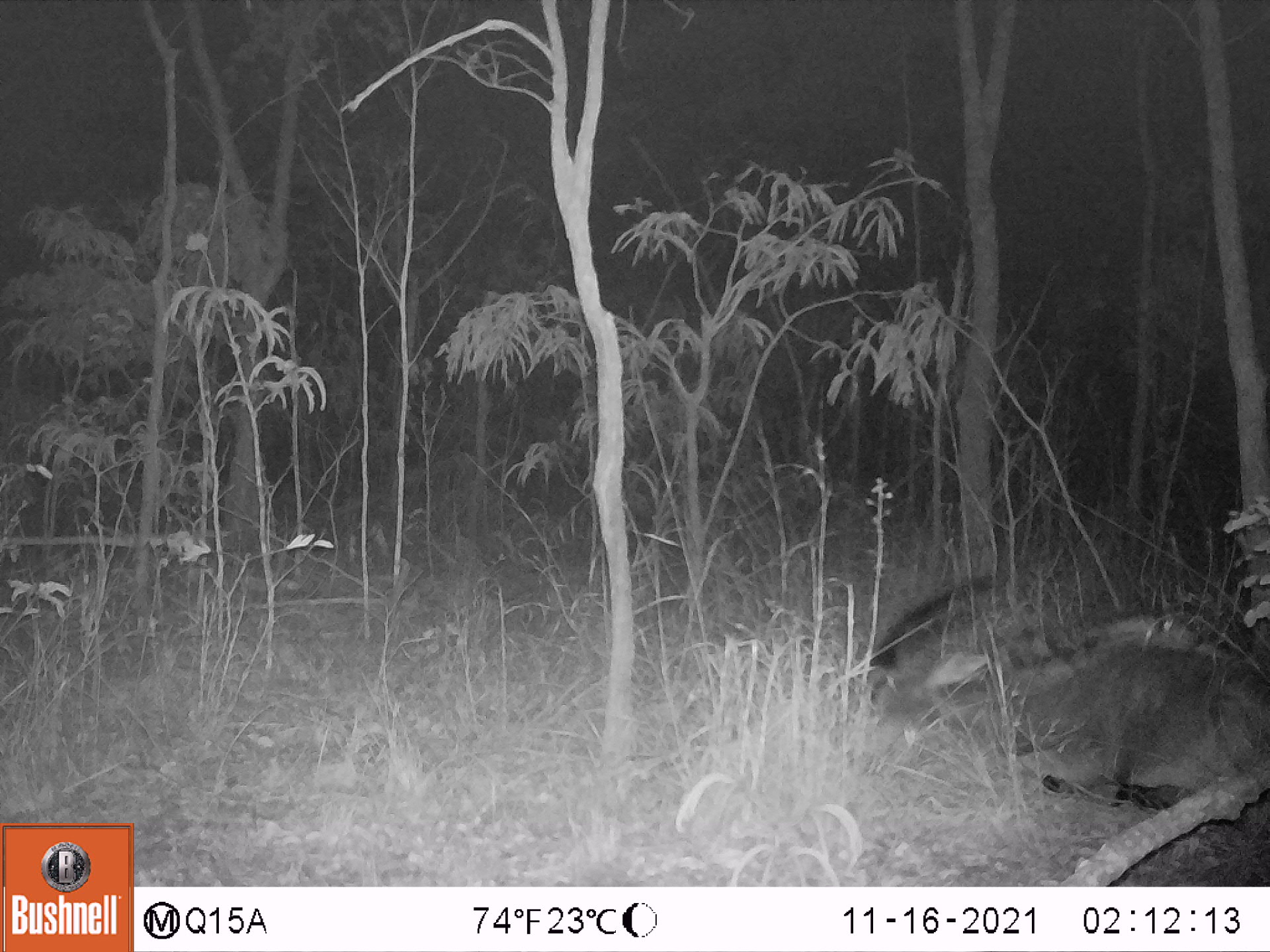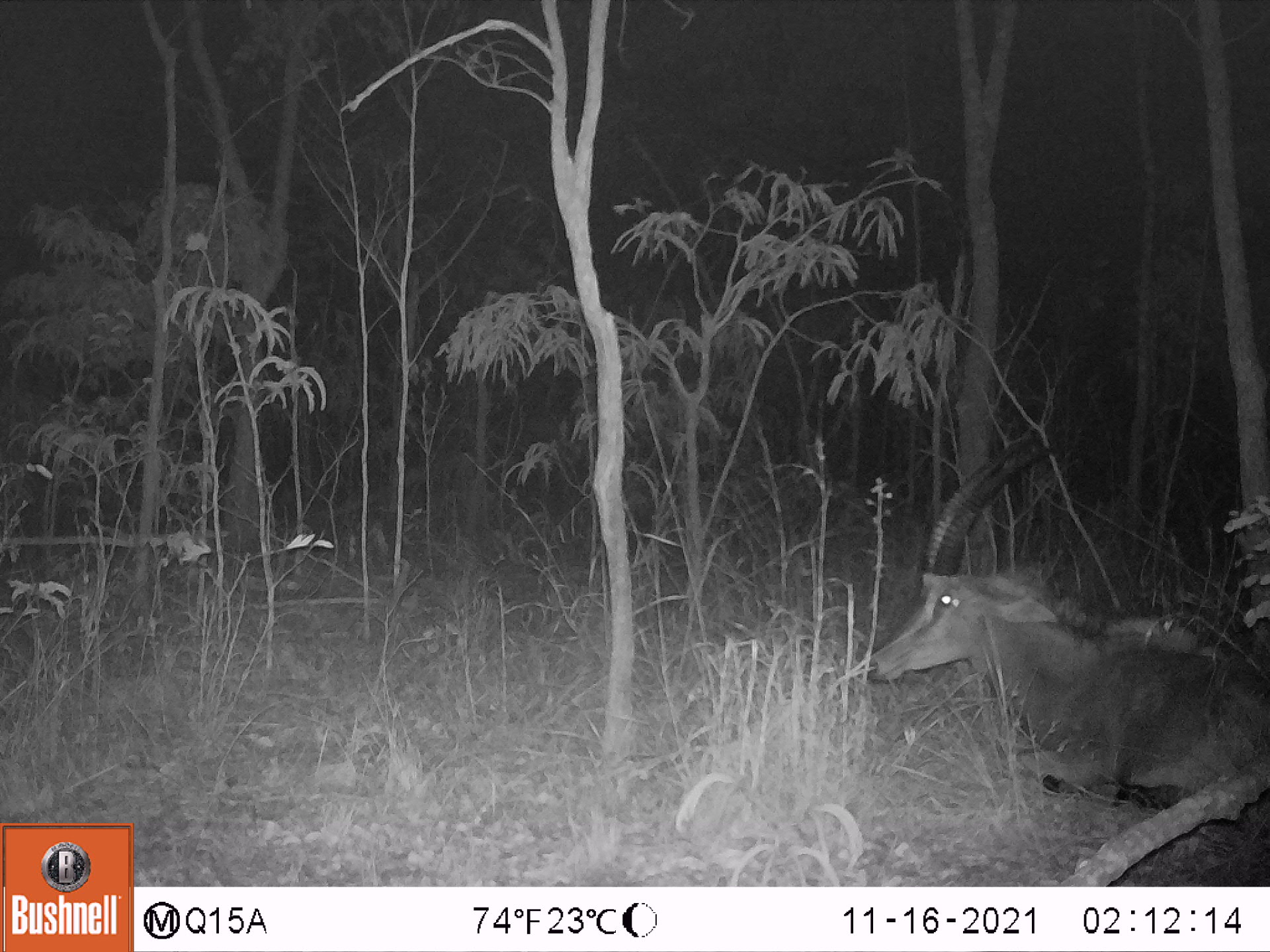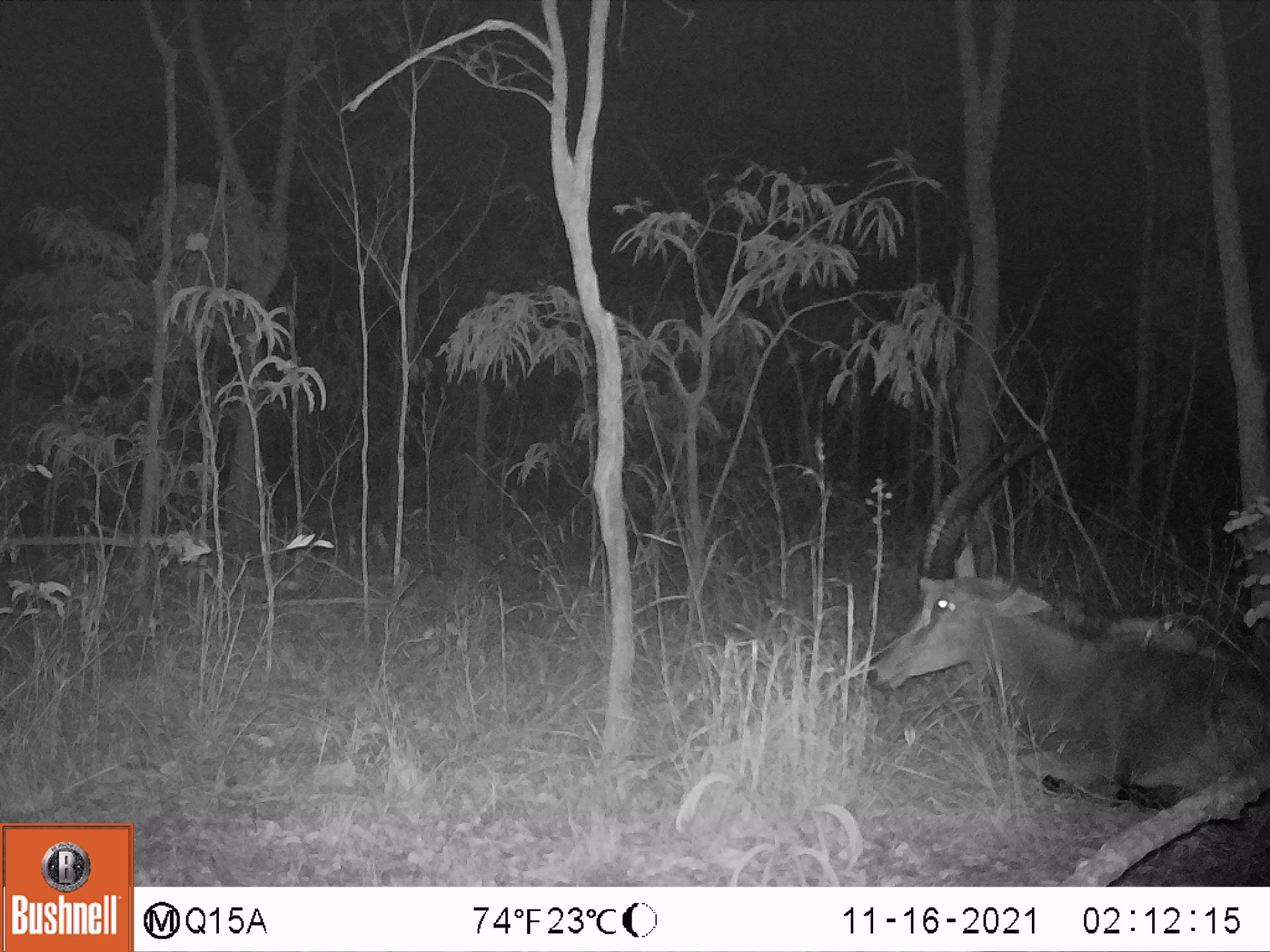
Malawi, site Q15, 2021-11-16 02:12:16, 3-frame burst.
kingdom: Animalia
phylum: Chordata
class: Mammalia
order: Artiodactyla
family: Bovidae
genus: Hippotragus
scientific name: Hippotragus niger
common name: sable antelope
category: sable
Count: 1.